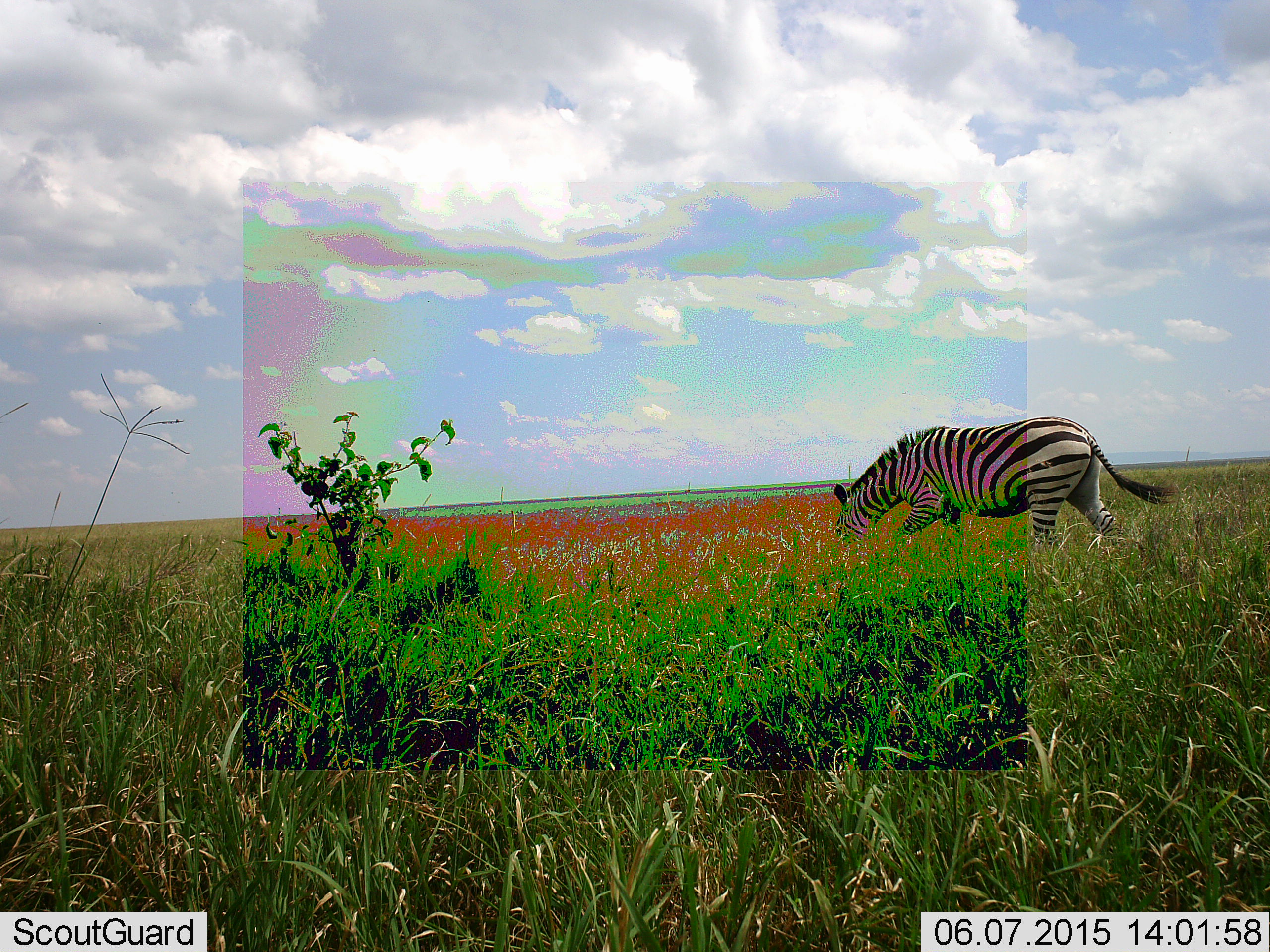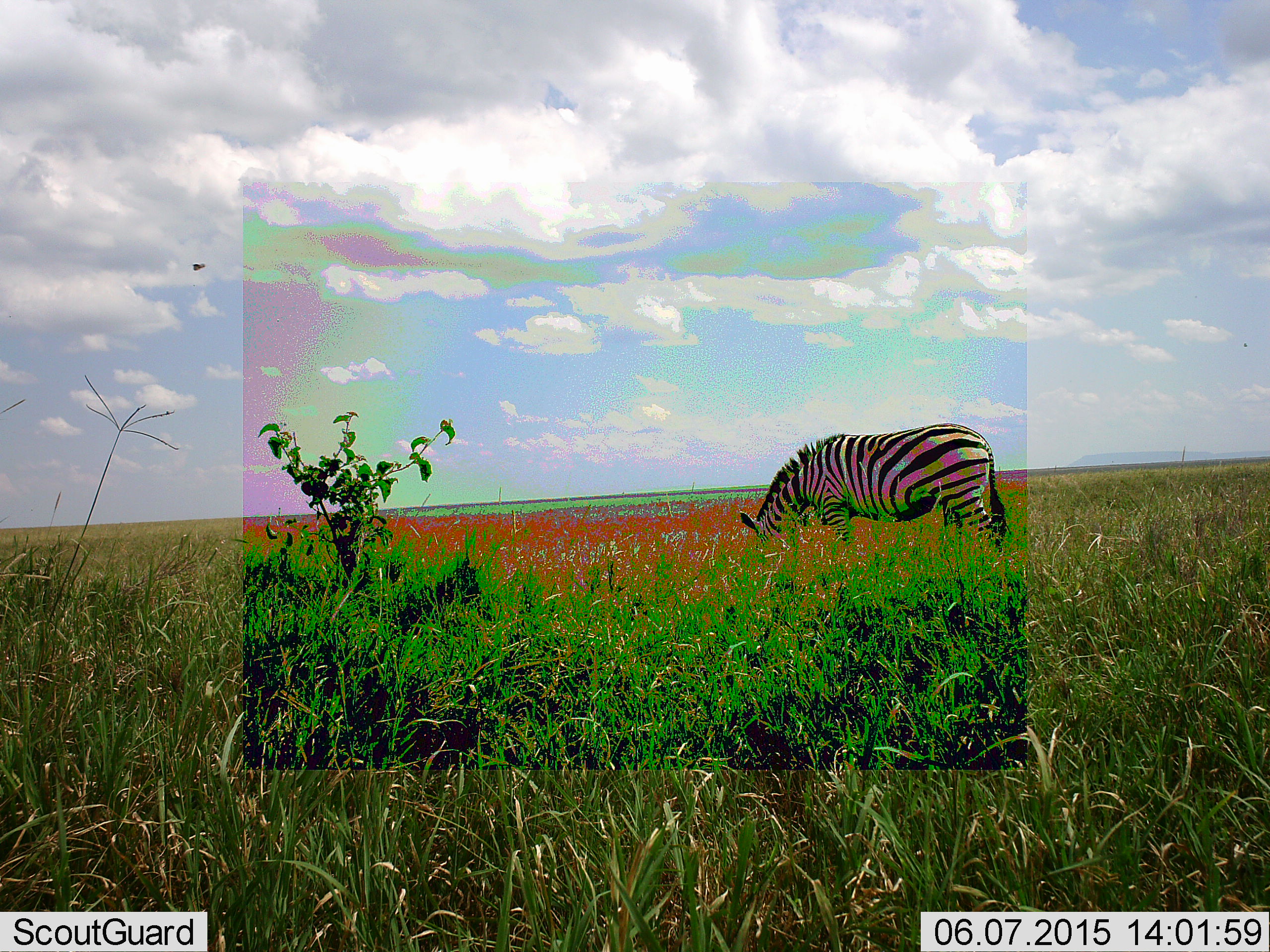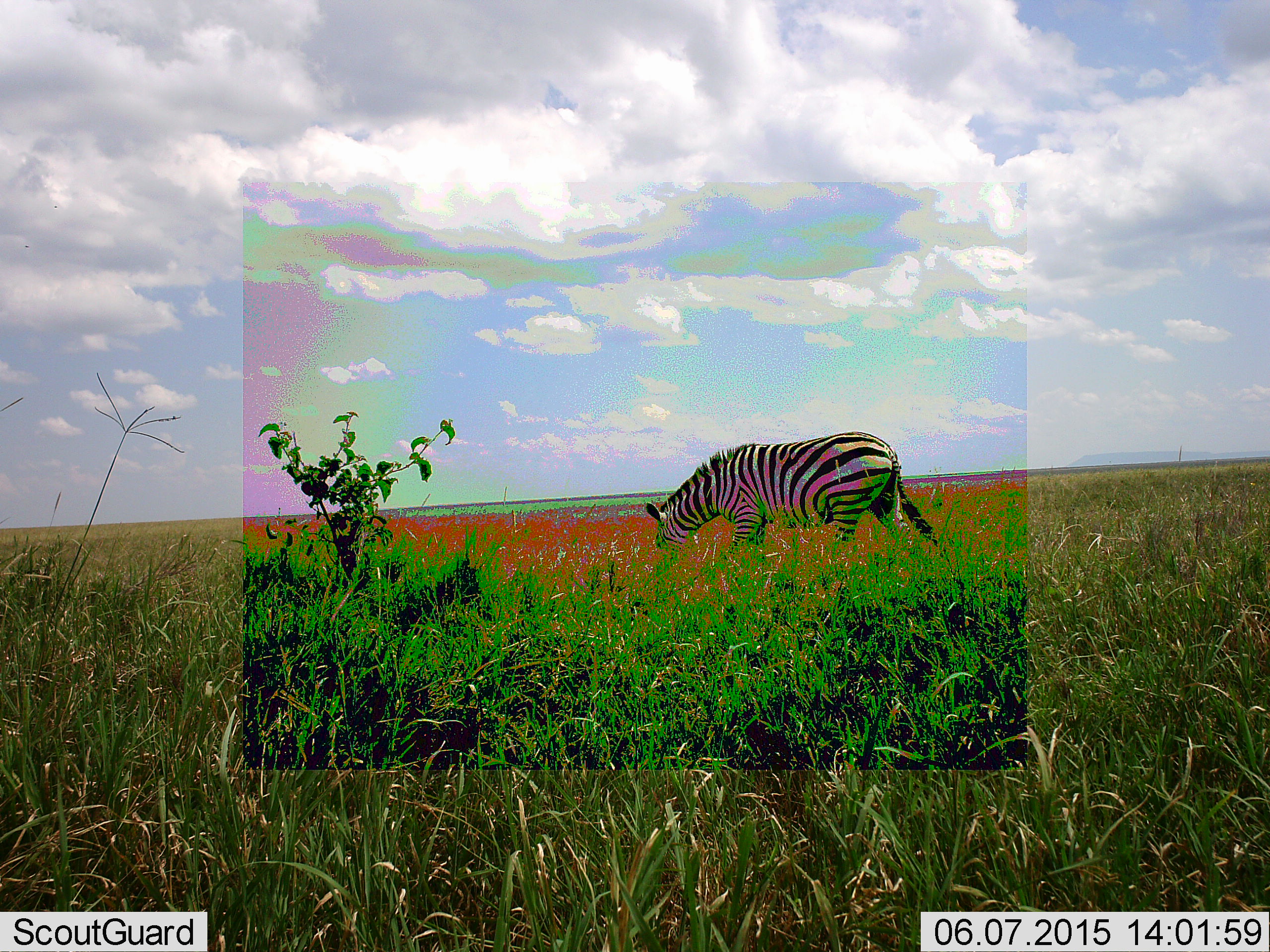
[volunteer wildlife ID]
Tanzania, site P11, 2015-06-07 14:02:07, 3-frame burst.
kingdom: Animalia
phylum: Chordata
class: Mammalia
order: Perissodactyla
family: Equidae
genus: Equus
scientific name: Equus quagga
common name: plains zebra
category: zebra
Zebra (plains zebra) (Equus quagga), count 1. Behavior (volunteer vote fractions): standing 8%, resting 0%, moving 62%, interacting 0%. Young present (vote fraction): 0%. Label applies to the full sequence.